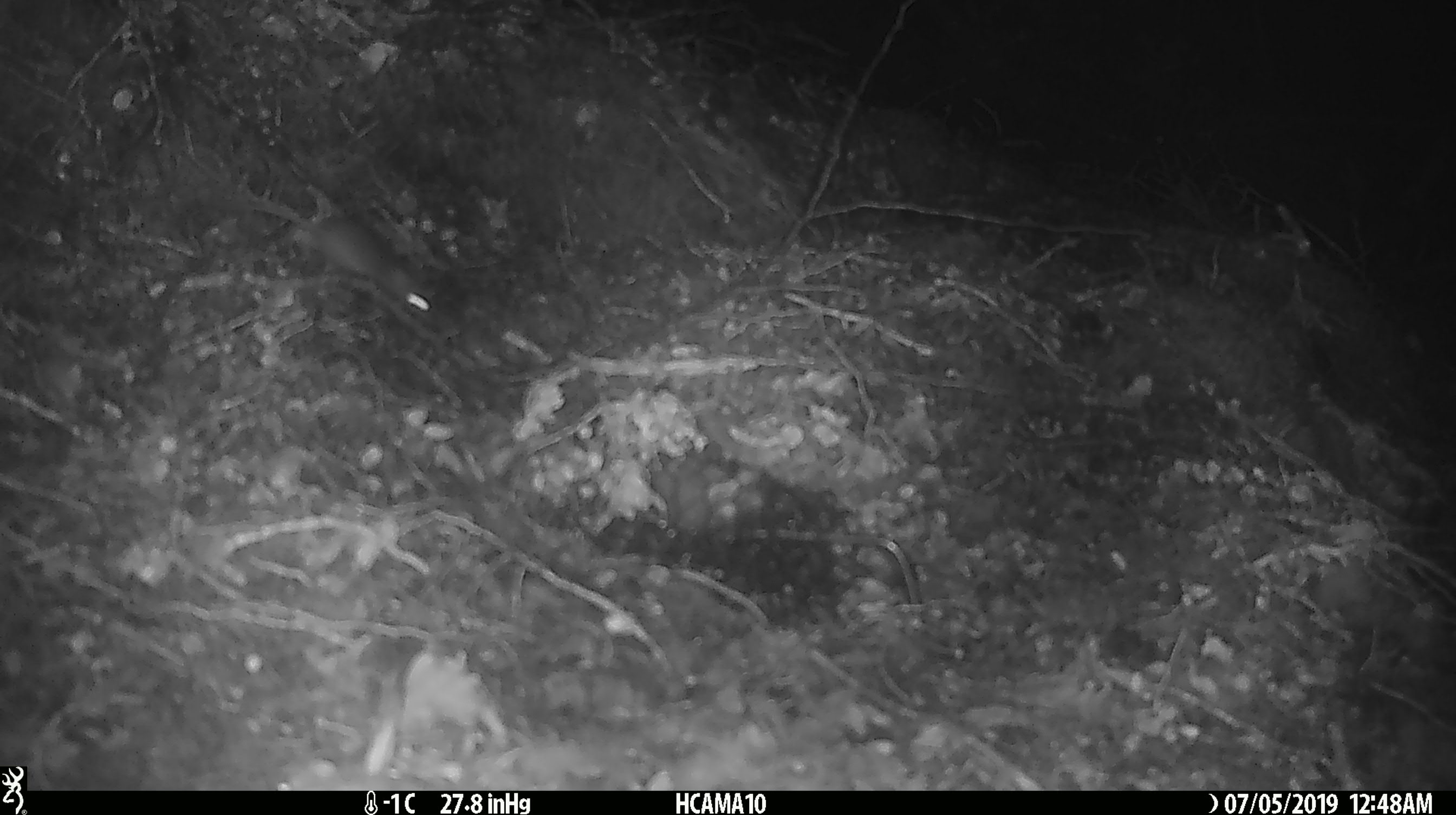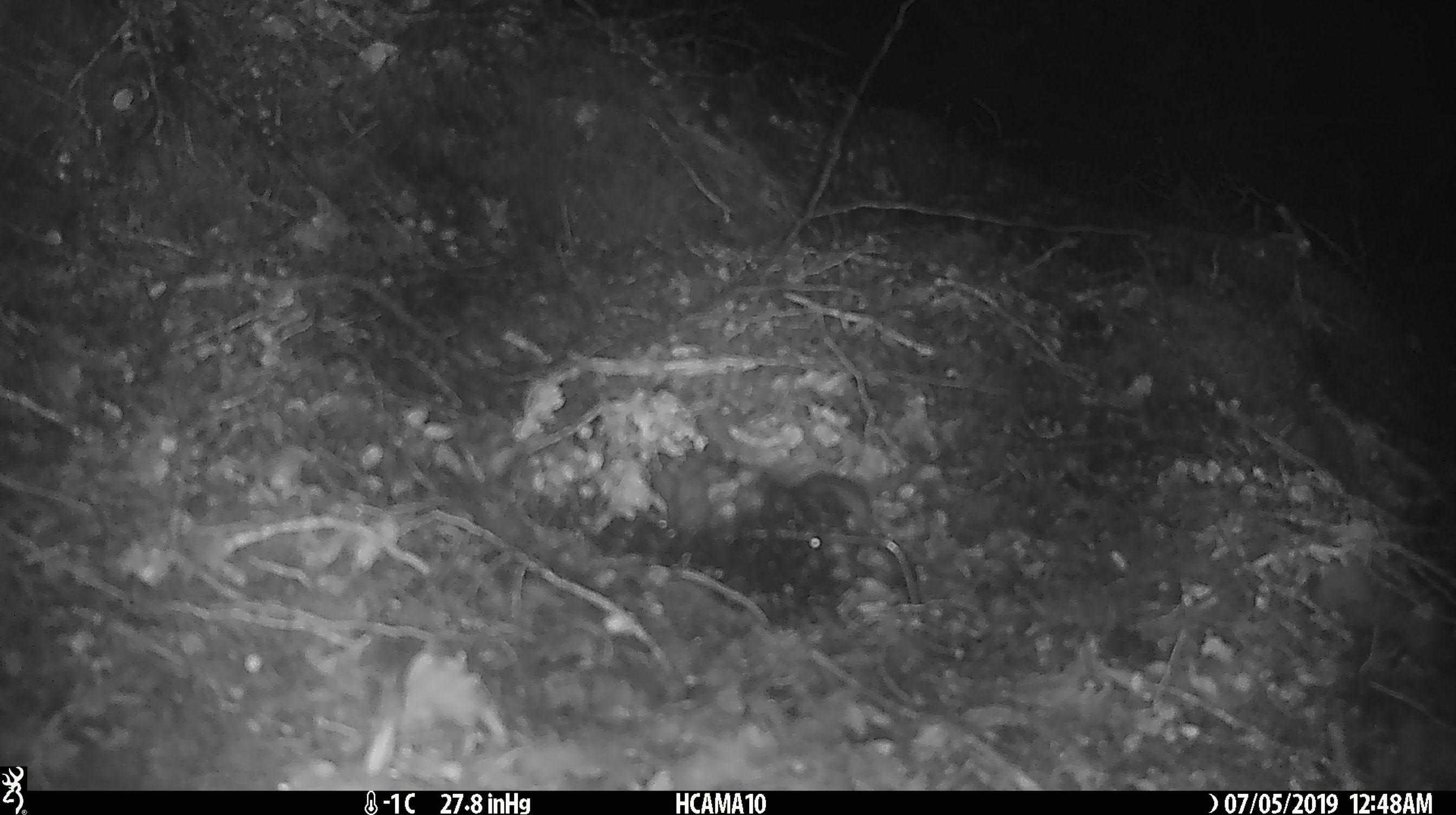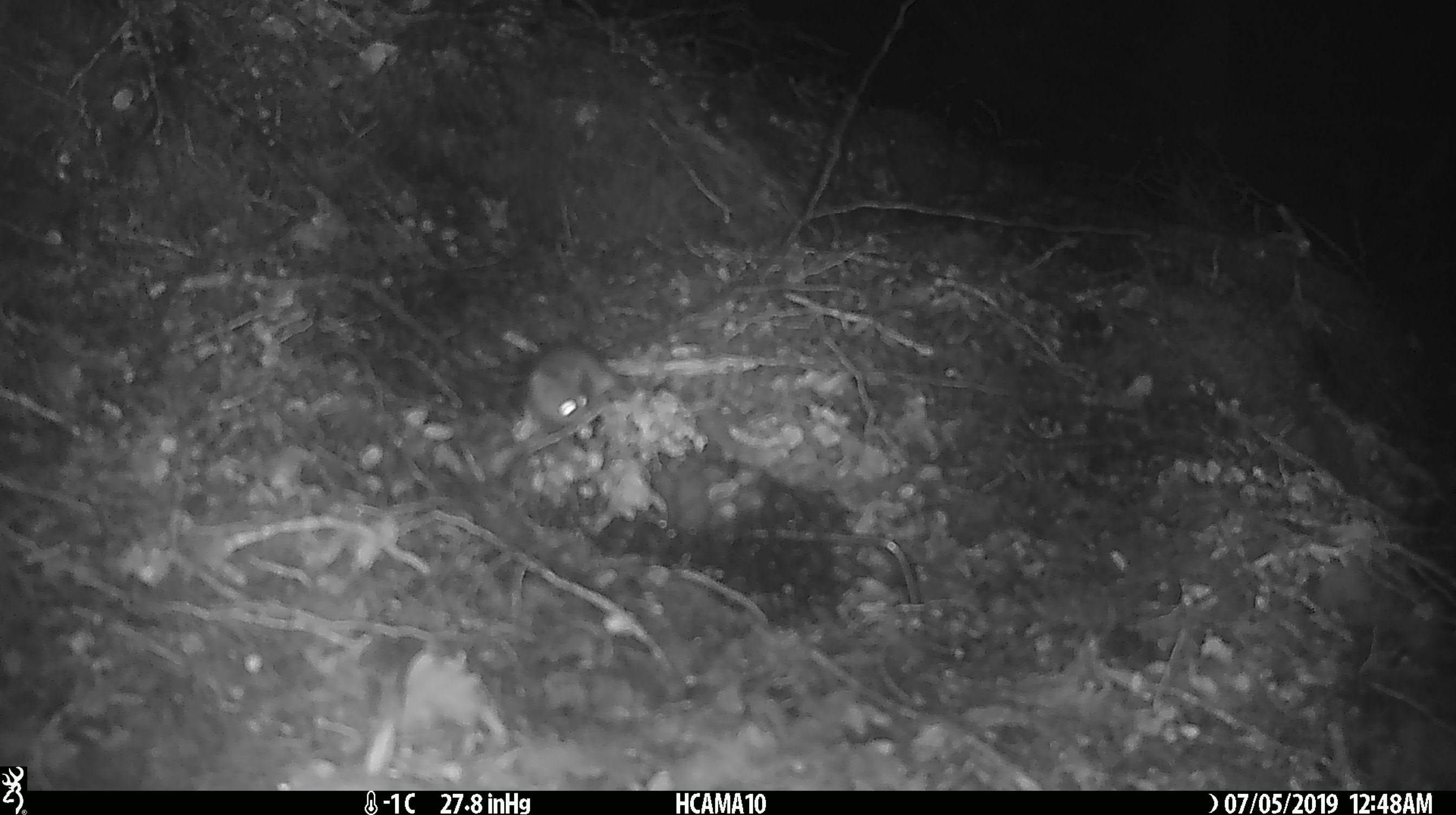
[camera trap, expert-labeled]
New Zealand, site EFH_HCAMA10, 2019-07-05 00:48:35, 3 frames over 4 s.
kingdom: Animalia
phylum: Chordata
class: Mammalia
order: Rodentia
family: Muridae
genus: Mus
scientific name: Mus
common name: mouse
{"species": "mouse (Mus)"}